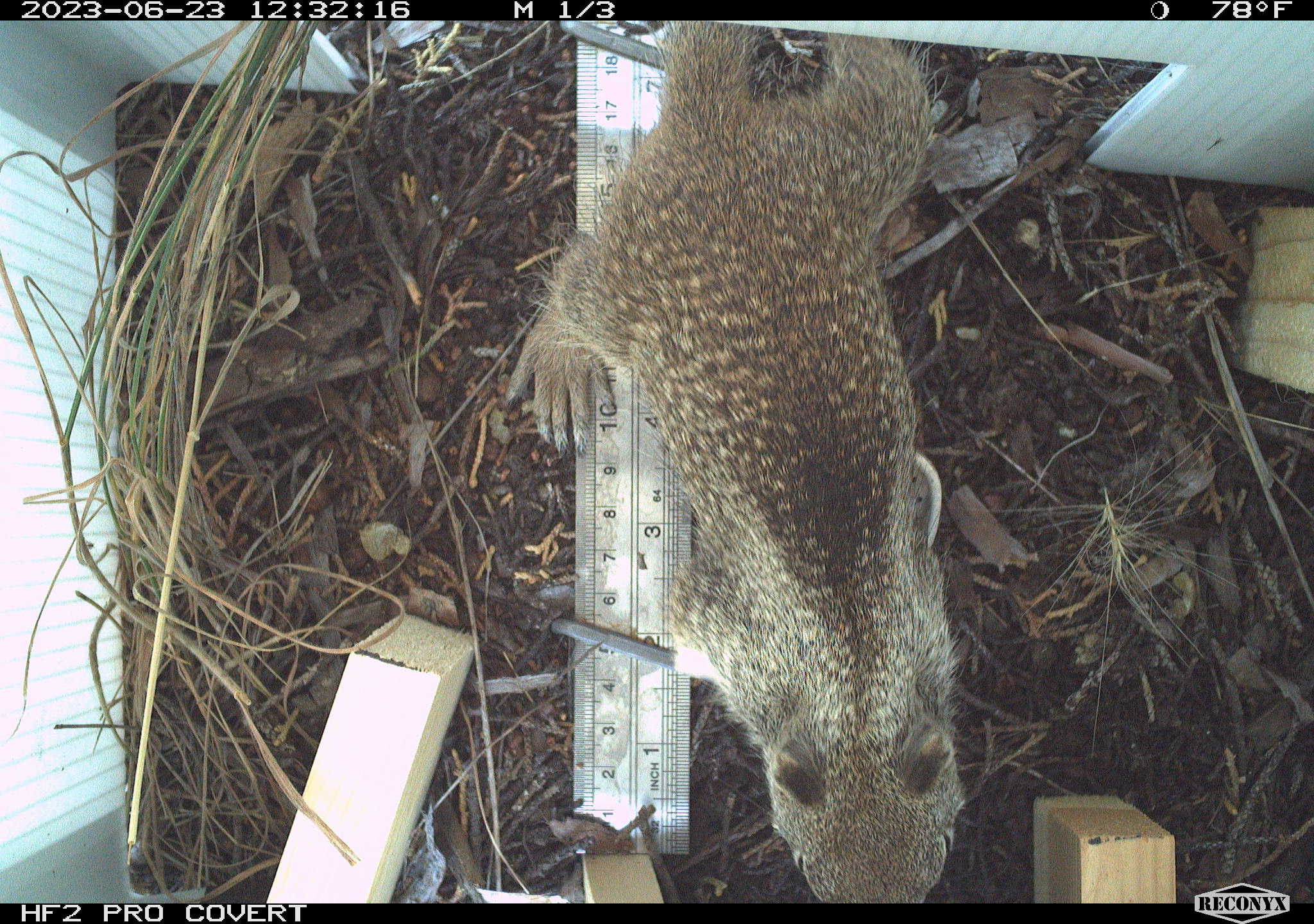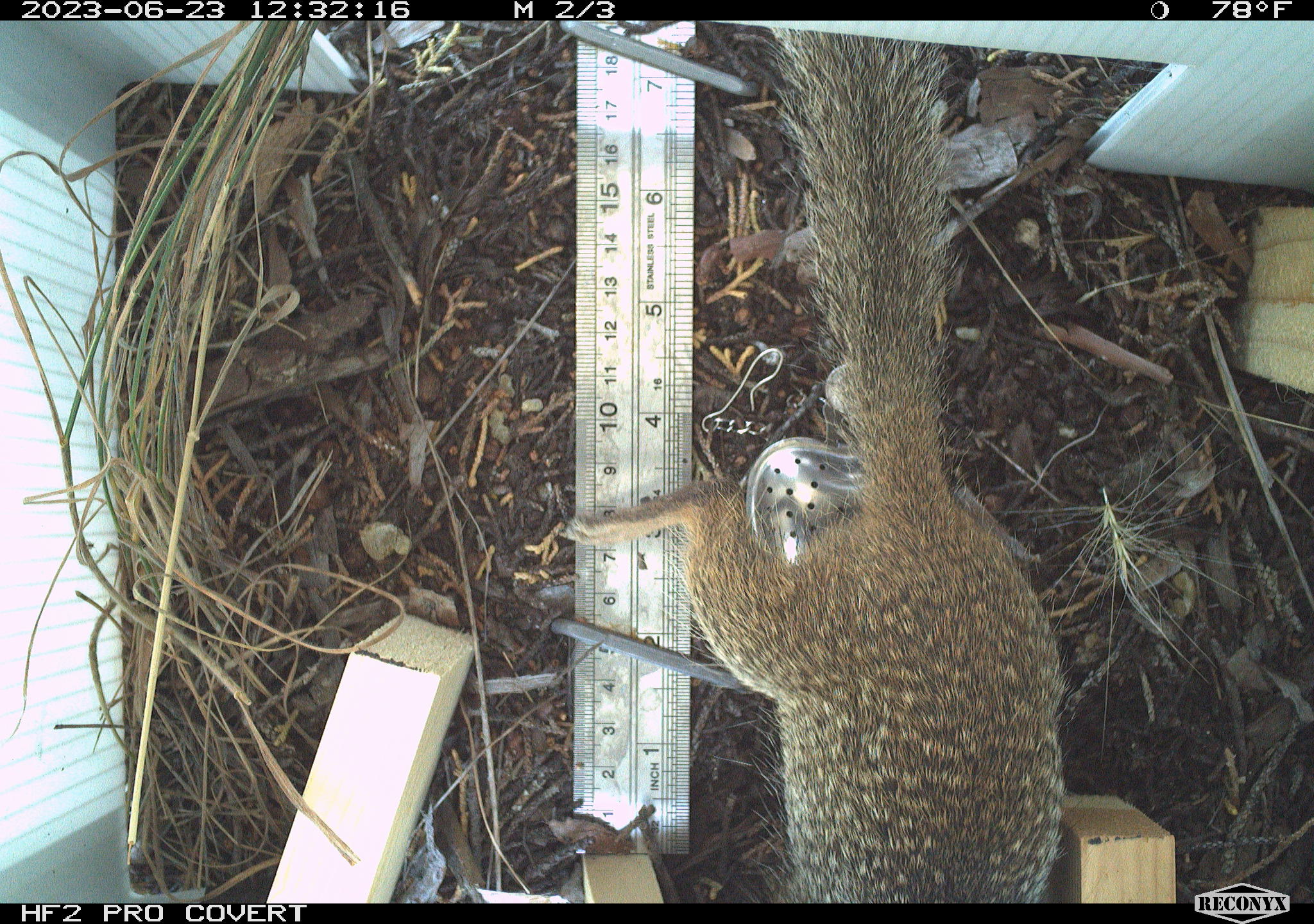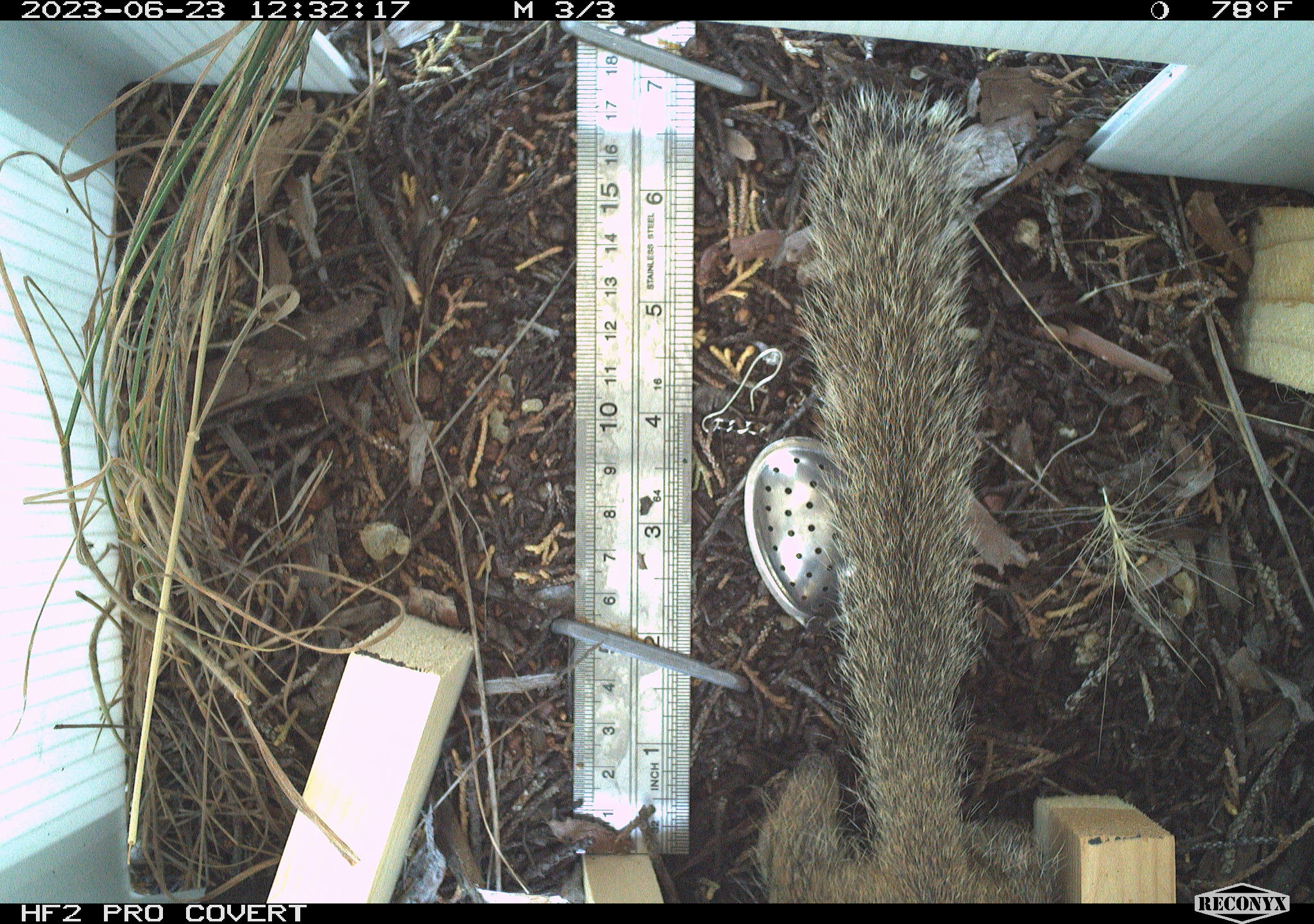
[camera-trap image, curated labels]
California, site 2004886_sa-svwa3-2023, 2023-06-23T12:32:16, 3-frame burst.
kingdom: Animalia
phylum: Chordata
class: Mammalia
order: Rodentia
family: Sciuridae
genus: Otospermophilus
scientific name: Otospermophilus beecheyi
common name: california ground squirrel